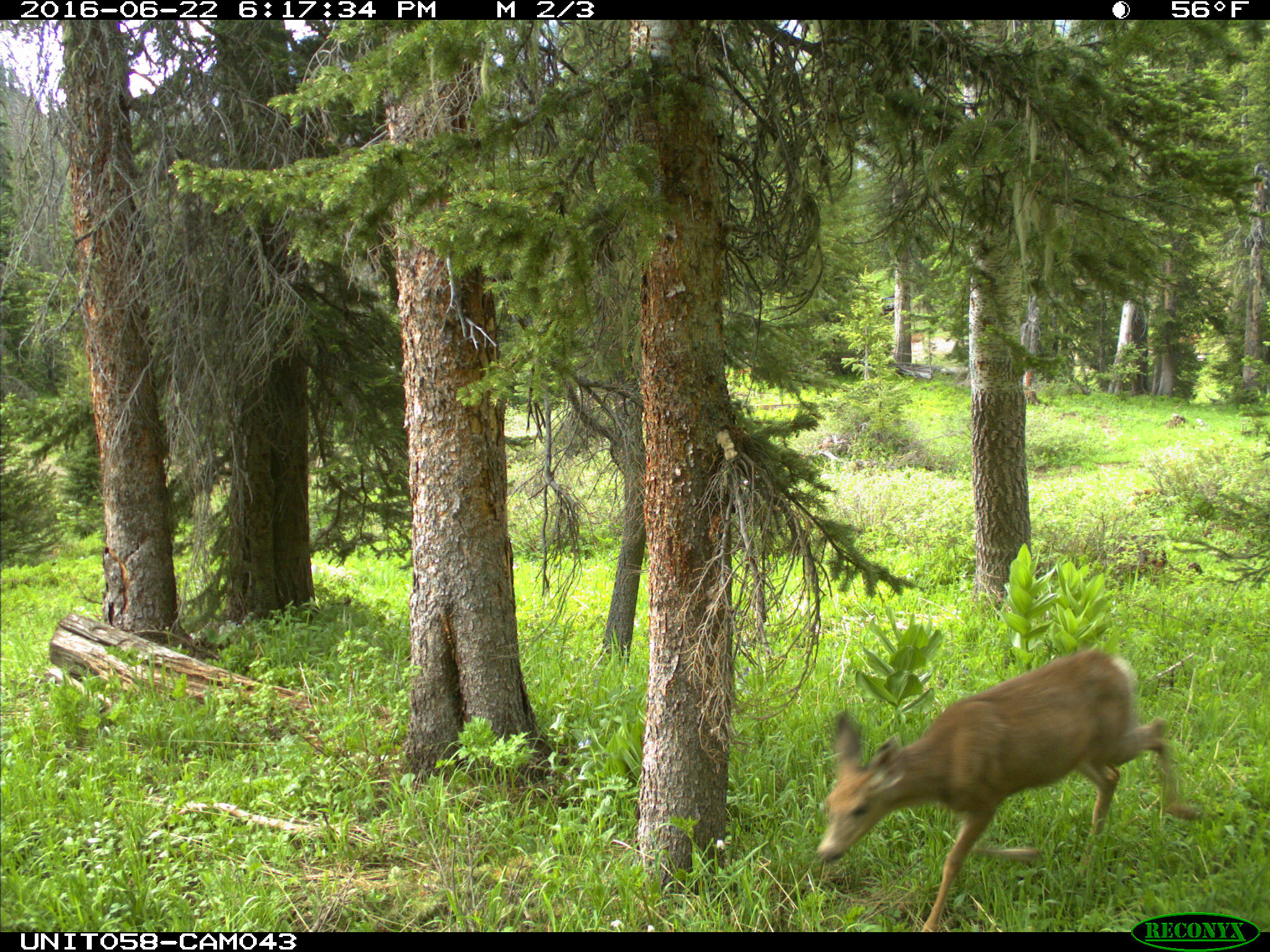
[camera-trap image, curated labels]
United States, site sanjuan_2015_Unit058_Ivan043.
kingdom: Animalia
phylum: Chordata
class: Mammalia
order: Artiodactyla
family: Cervidae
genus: Odocoileus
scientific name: Odocoileus hemionus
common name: mule deer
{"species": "Odocoileus hemionus (mule deer)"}